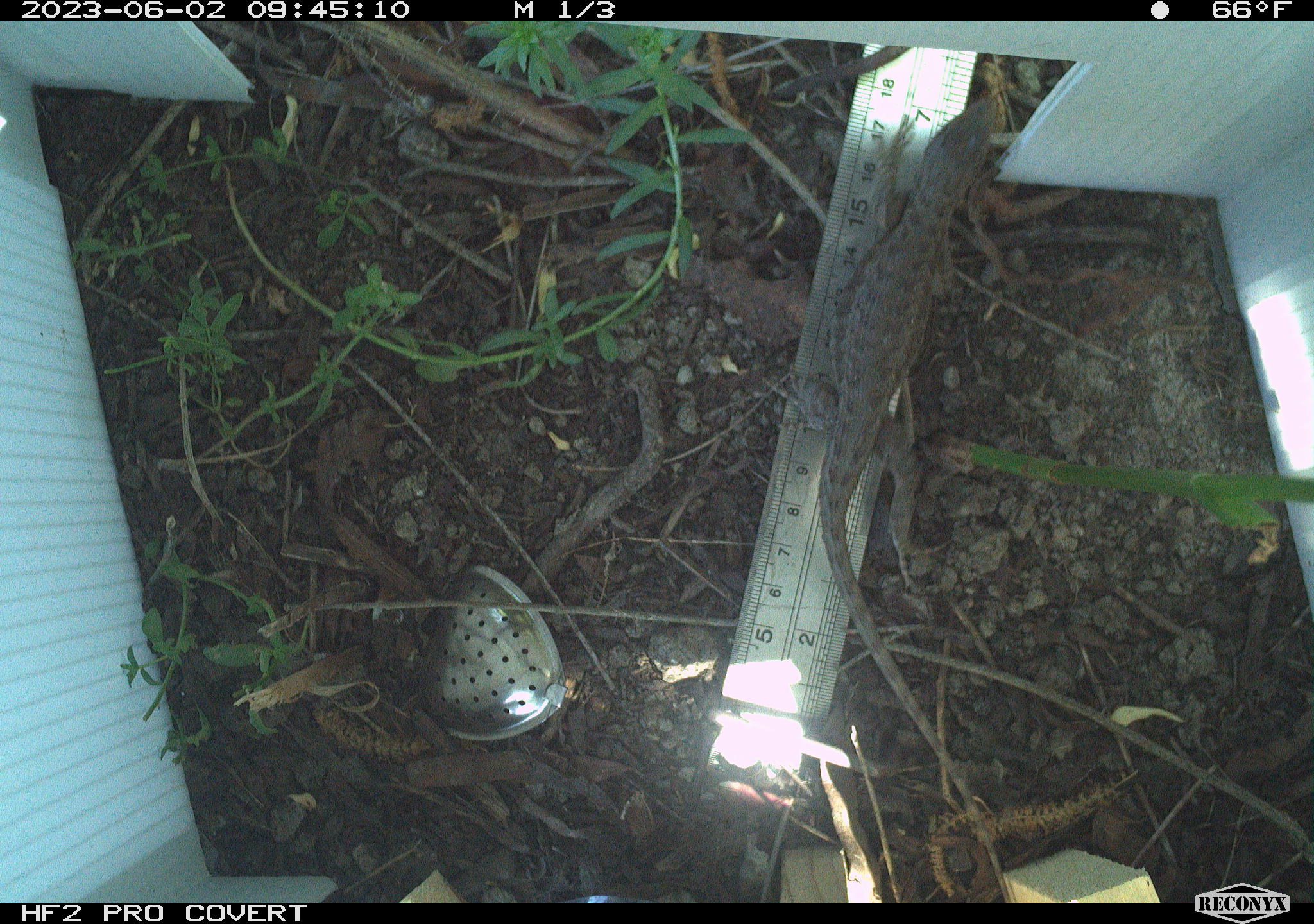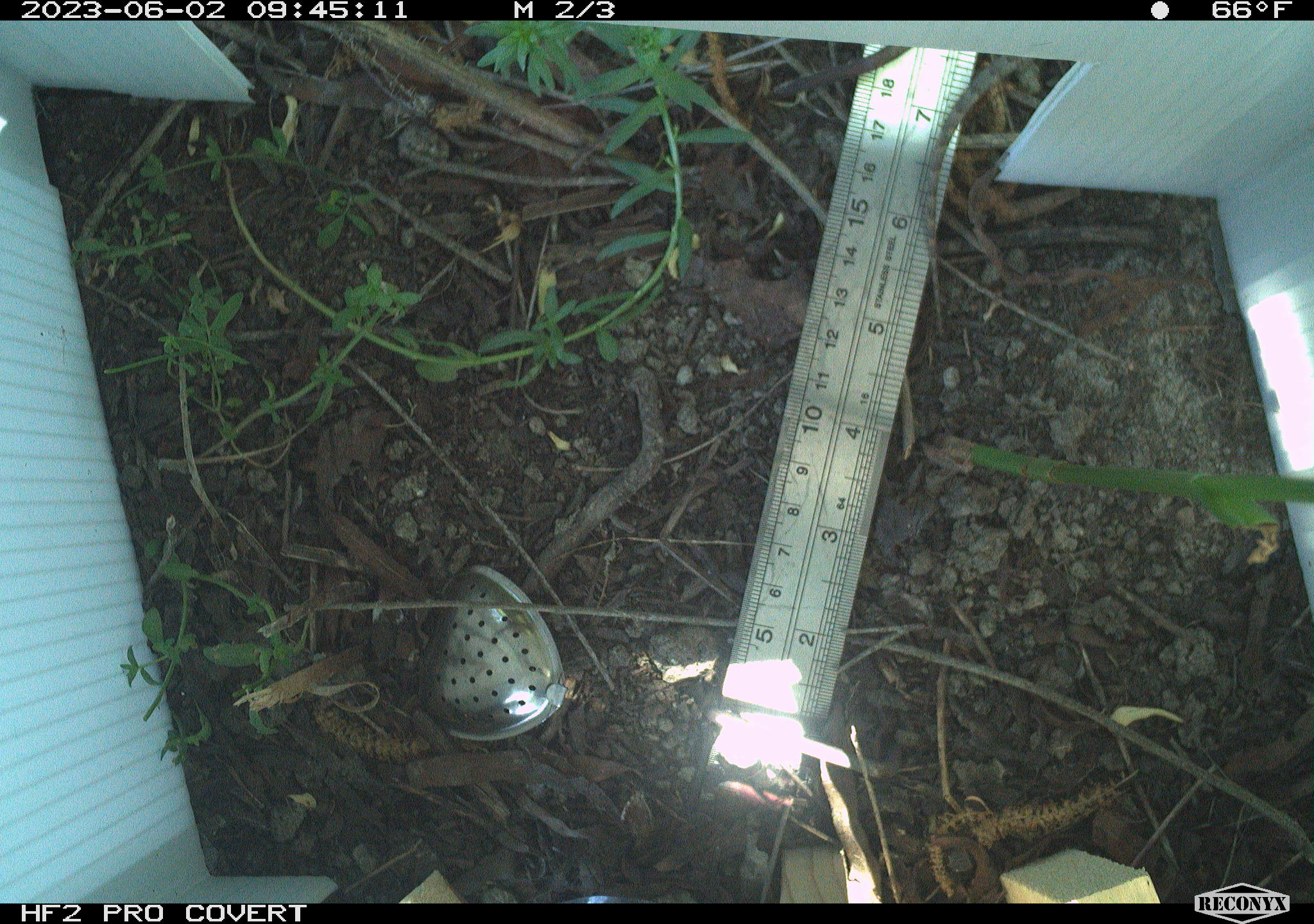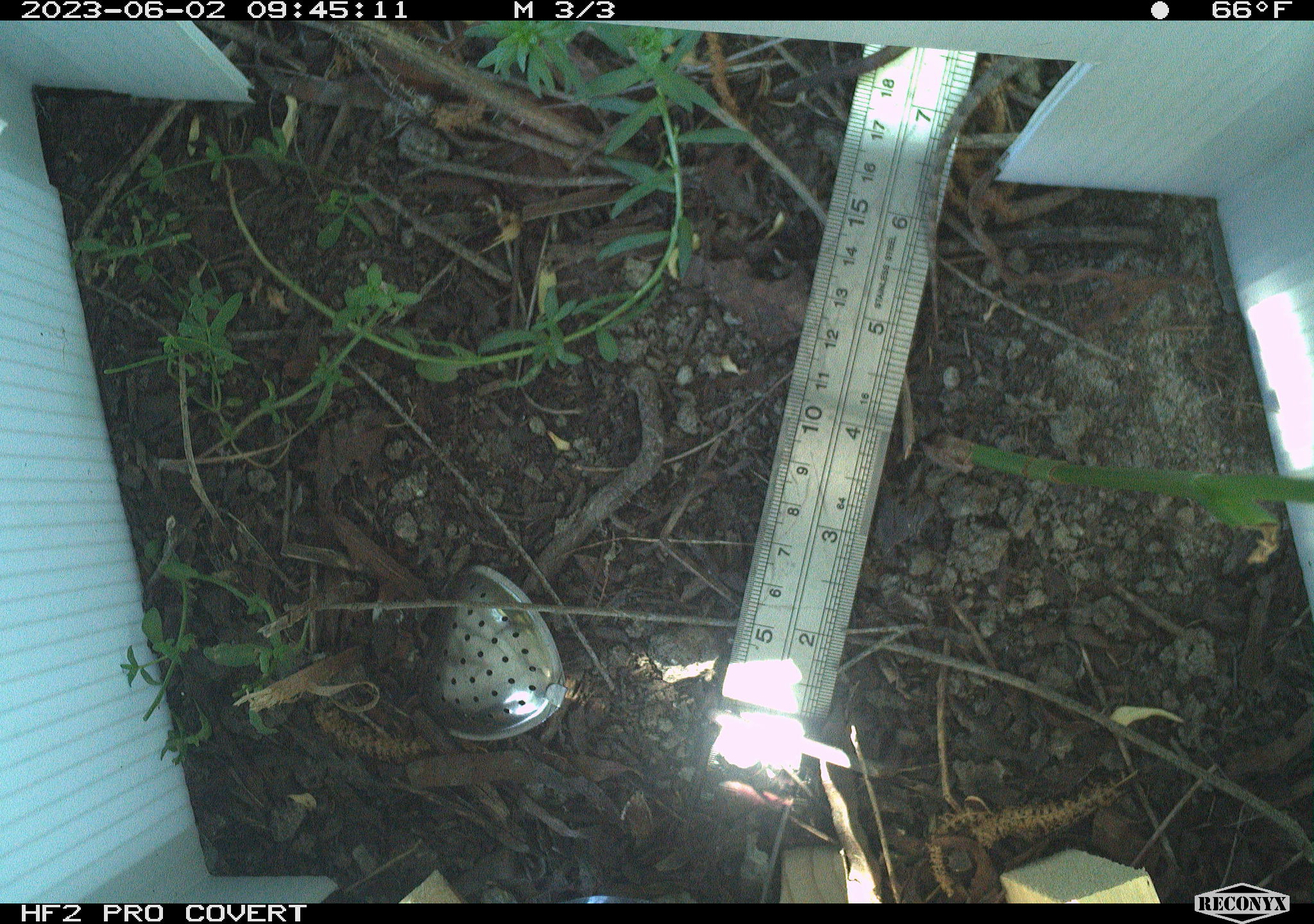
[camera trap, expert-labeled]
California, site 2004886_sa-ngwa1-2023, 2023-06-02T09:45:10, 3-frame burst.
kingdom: Animalia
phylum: Chordata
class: Reptilia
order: Squamata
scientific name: Squamata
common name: lizards and snakes